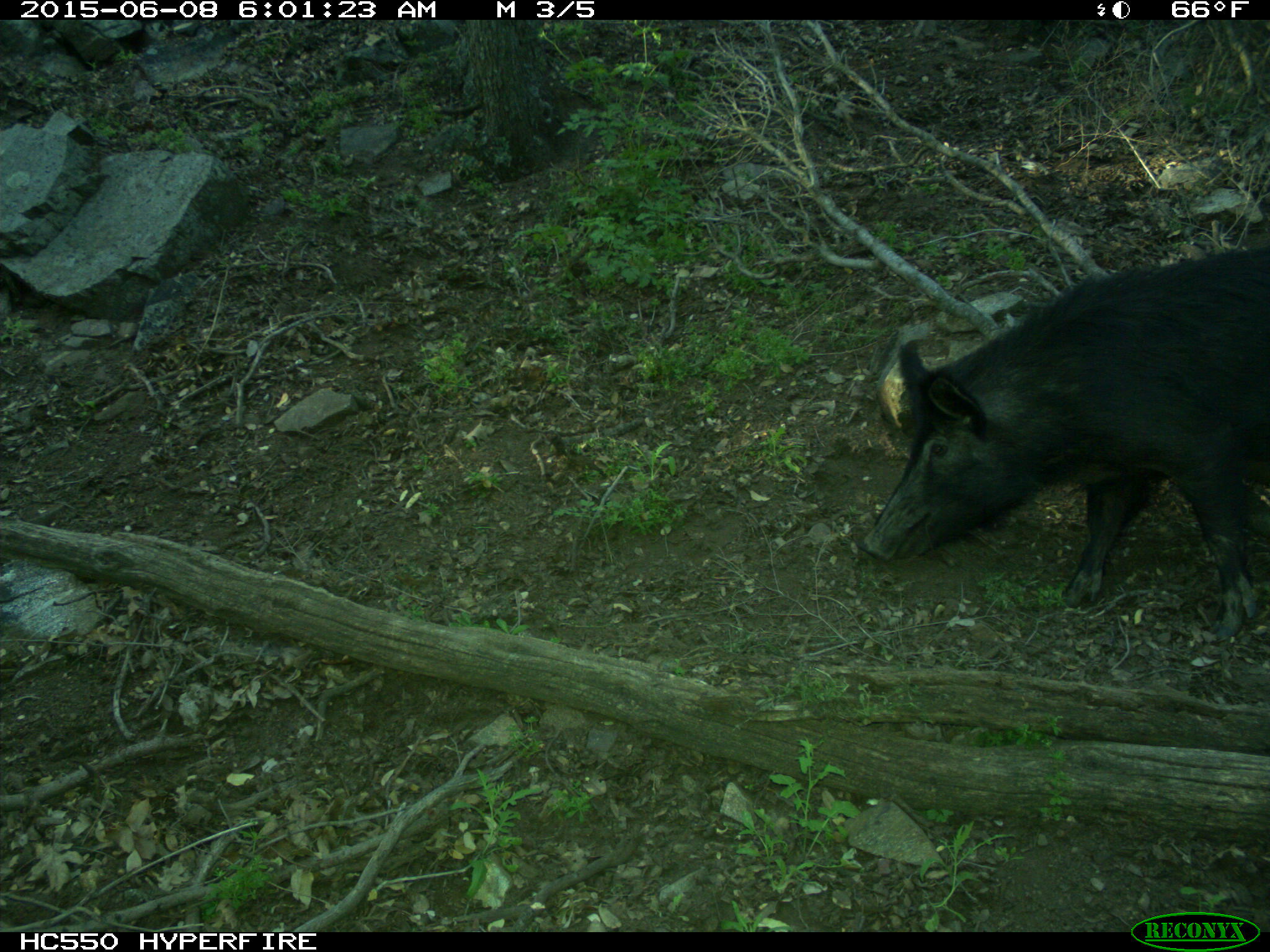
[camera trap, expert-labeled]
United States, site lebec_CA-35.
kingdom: Animalia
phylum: Chordata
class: Mammalia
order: Artiodactyla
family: Suidae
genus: Sus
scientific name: Sus scrofa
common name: wild boar